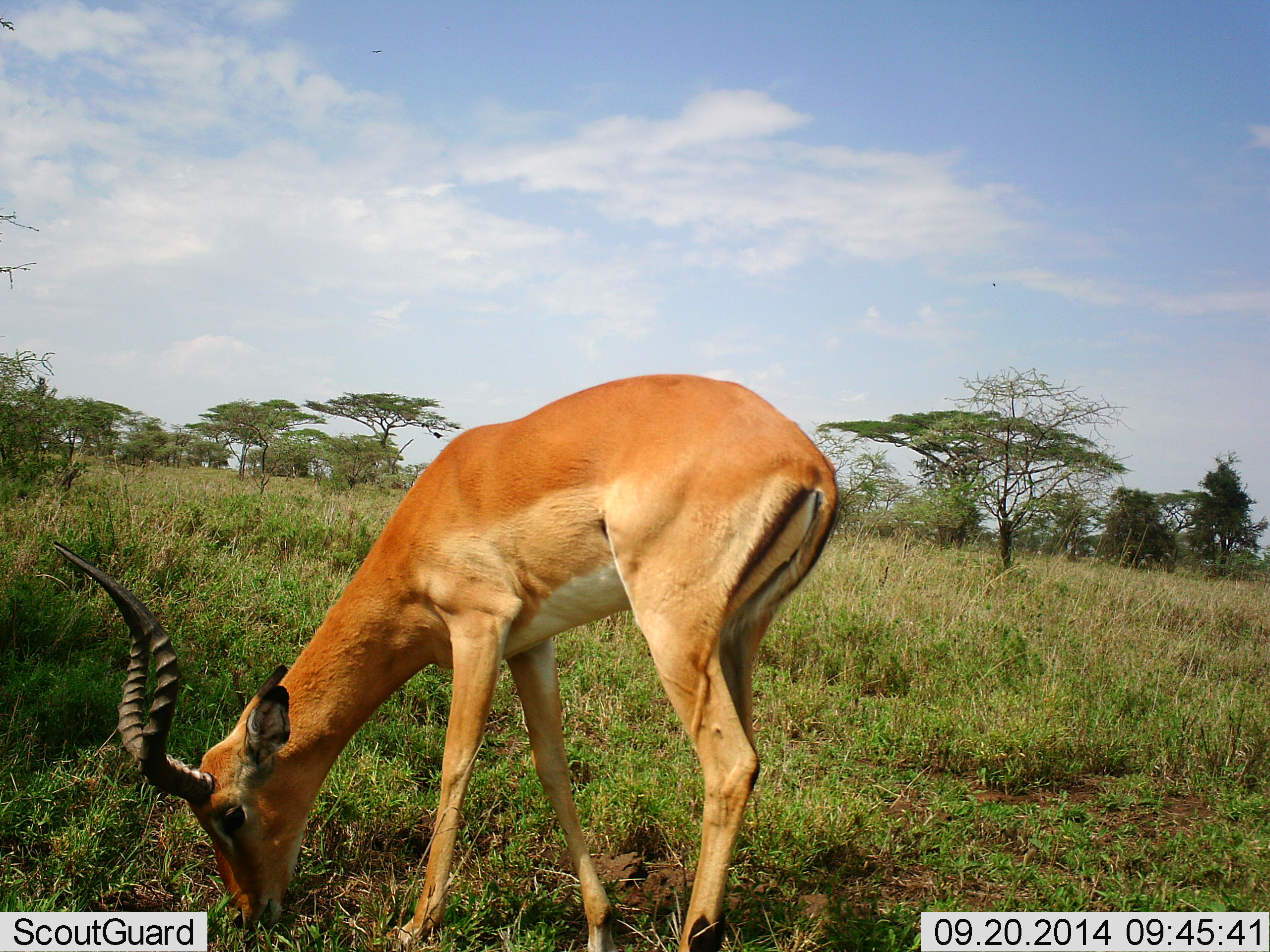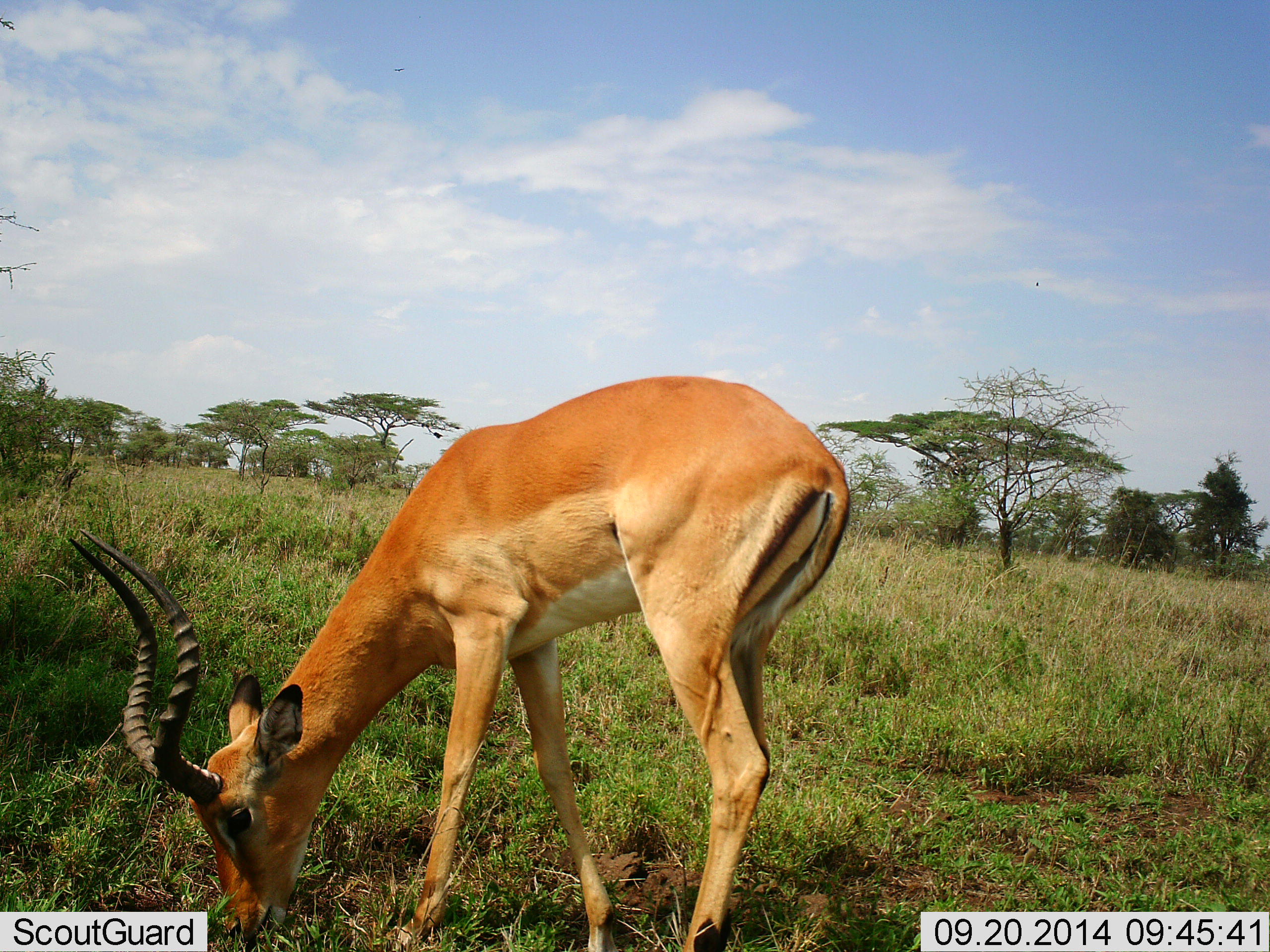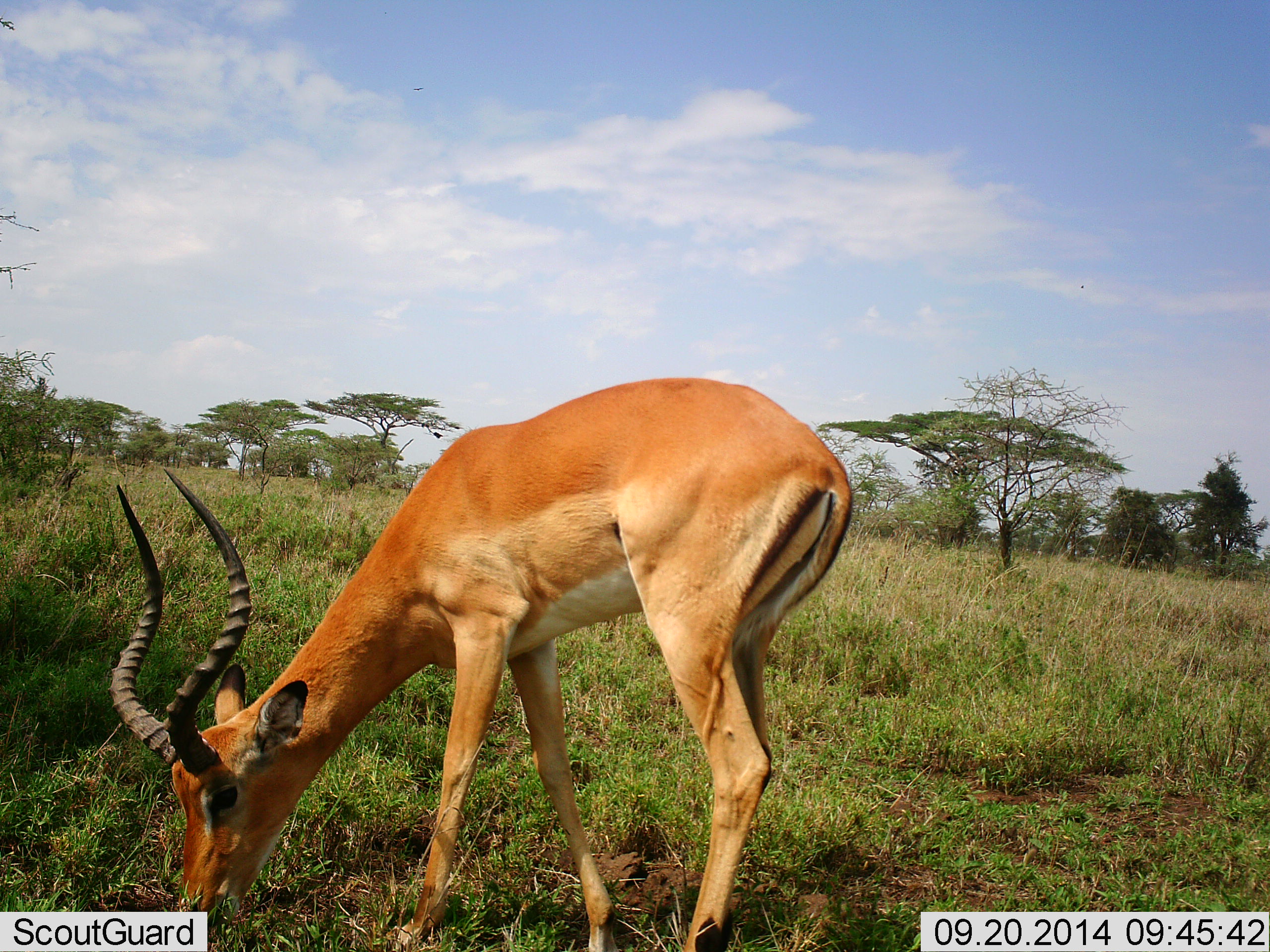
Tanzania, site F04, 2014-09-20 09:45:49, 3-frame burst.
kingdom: Animalia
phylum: Chordata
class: Mammalia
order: Artiodactyla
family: Bovidae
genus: Aepyceros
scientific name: Aepyceros melampus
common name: impala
Impala (Aepyceros melampus), count 1. Behavior (volunteer vote fractions): standing 30%, resting 0%, moving 0%, interacting 0%. Young present (vote fraction): 0%. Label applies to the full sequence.